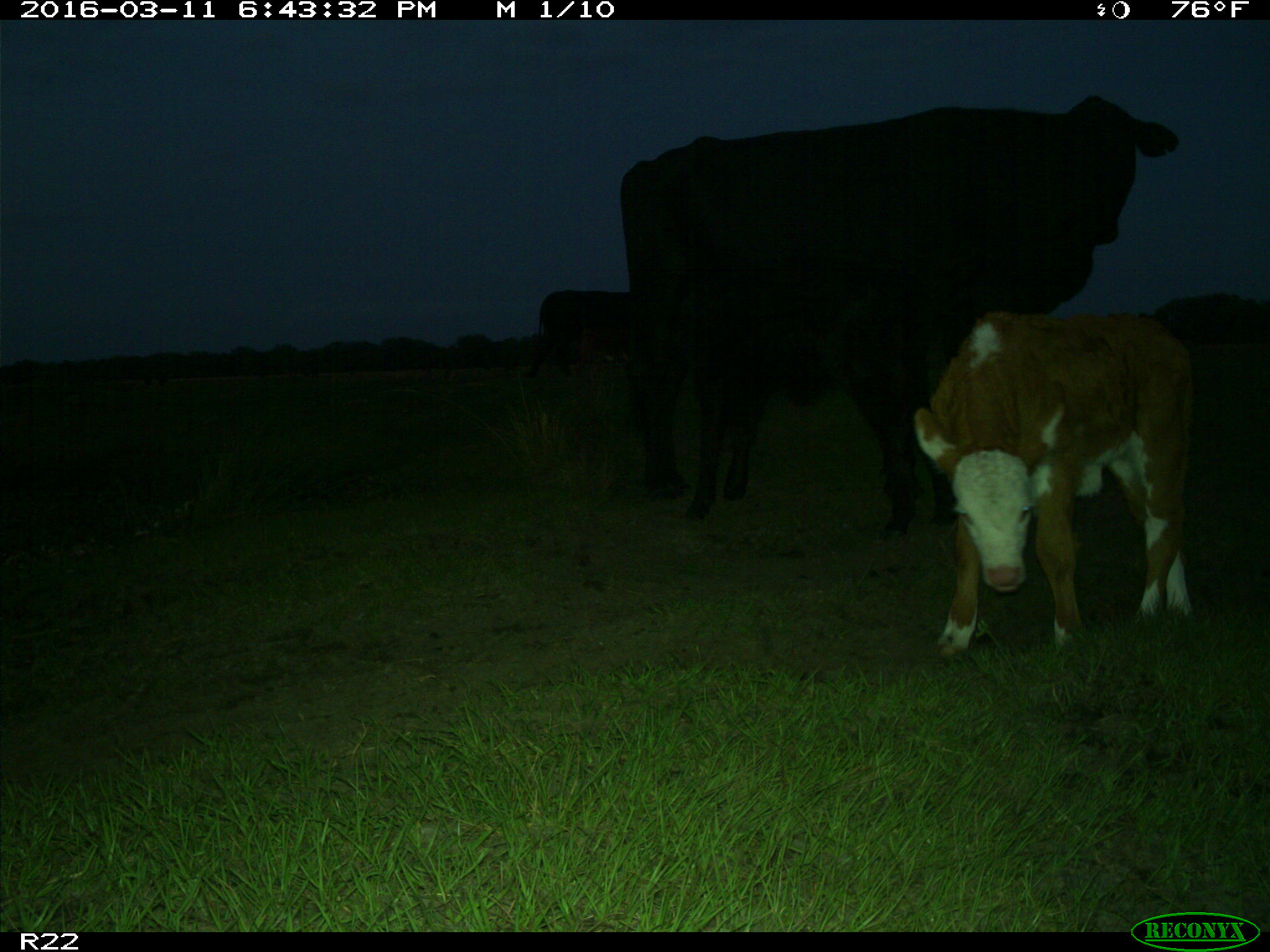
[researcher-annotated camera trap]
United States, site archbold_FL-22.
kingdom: Animalia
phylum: Chordata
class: Mammalia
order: Artiodactyla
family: Bovidae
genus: Bos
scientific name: Bos taurus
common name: domestic cow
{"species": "Bos taurus (domestic cow)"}